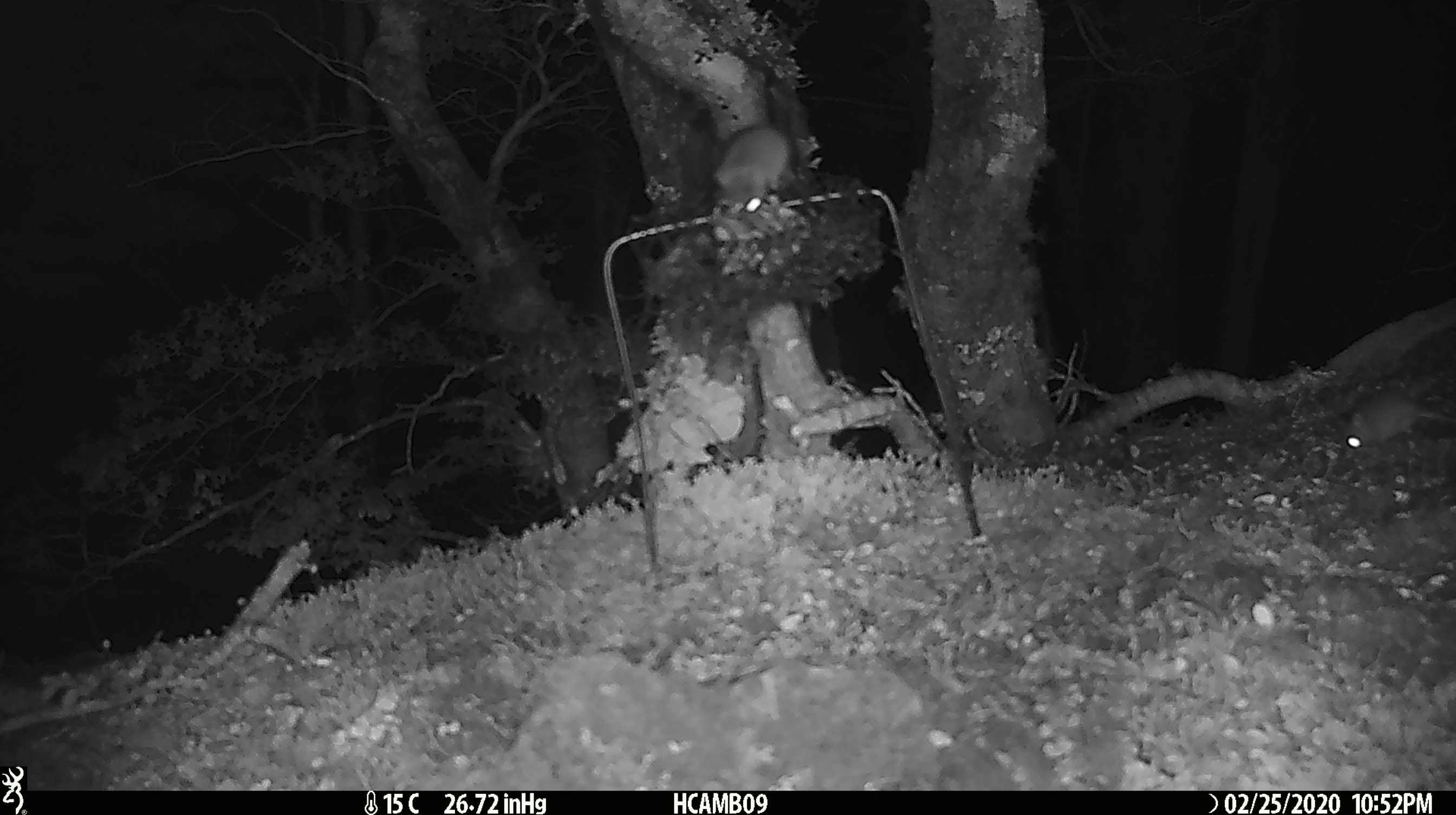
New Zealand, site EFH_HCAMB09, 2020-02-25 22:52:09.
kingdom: Animalia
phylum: Chordata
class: Mammalia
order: Rodentia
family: Muridae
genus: Mus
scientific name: Mus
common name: mouse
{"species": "mouse (Mus)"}